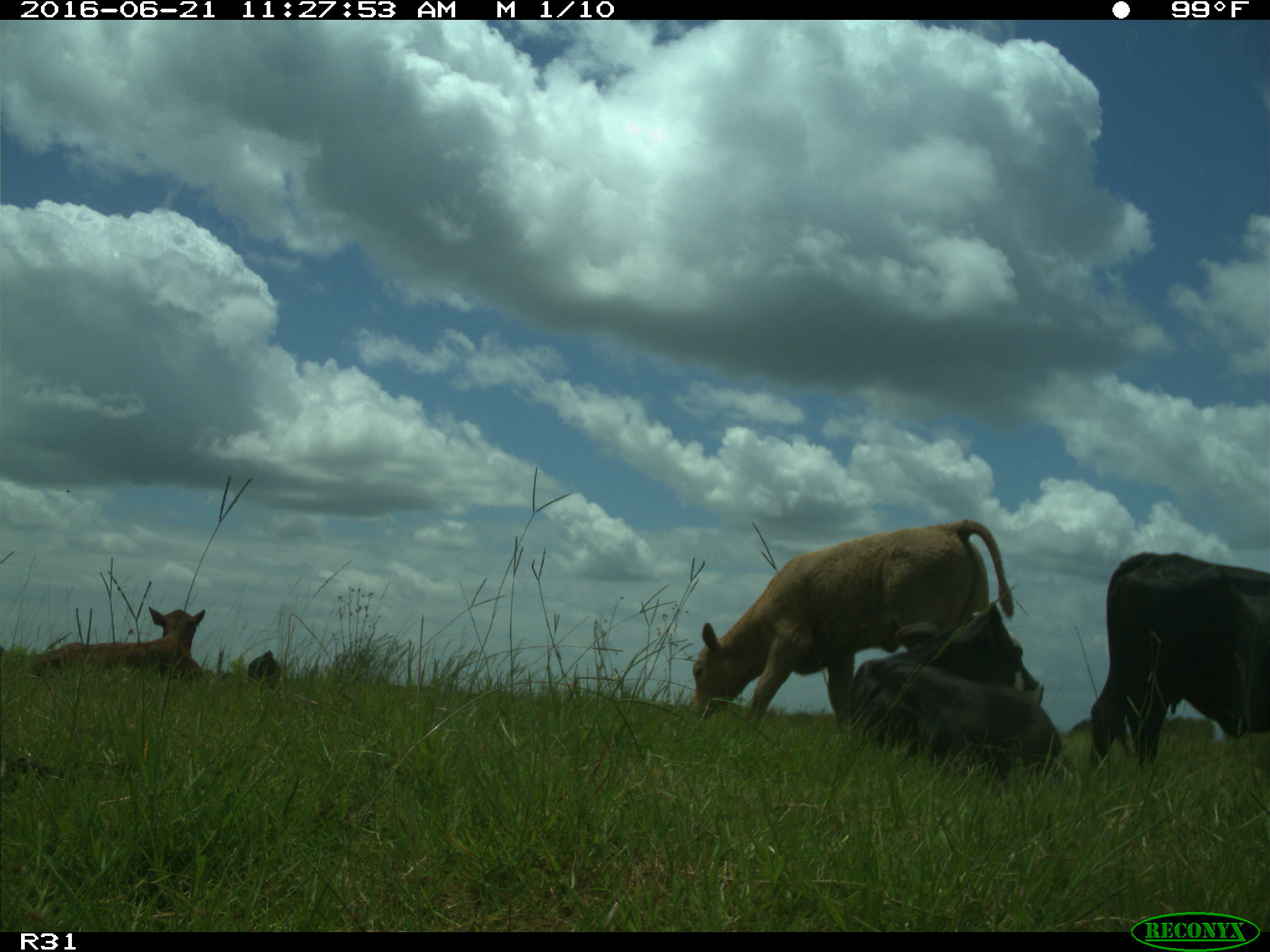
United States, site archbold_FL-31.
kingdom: Animalia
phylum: Chordata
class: Mammalia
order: Artiodactyla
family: Bovidae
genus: Bos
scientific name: Bos taurus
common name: domestic cow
Bos taurus (domestic cow).